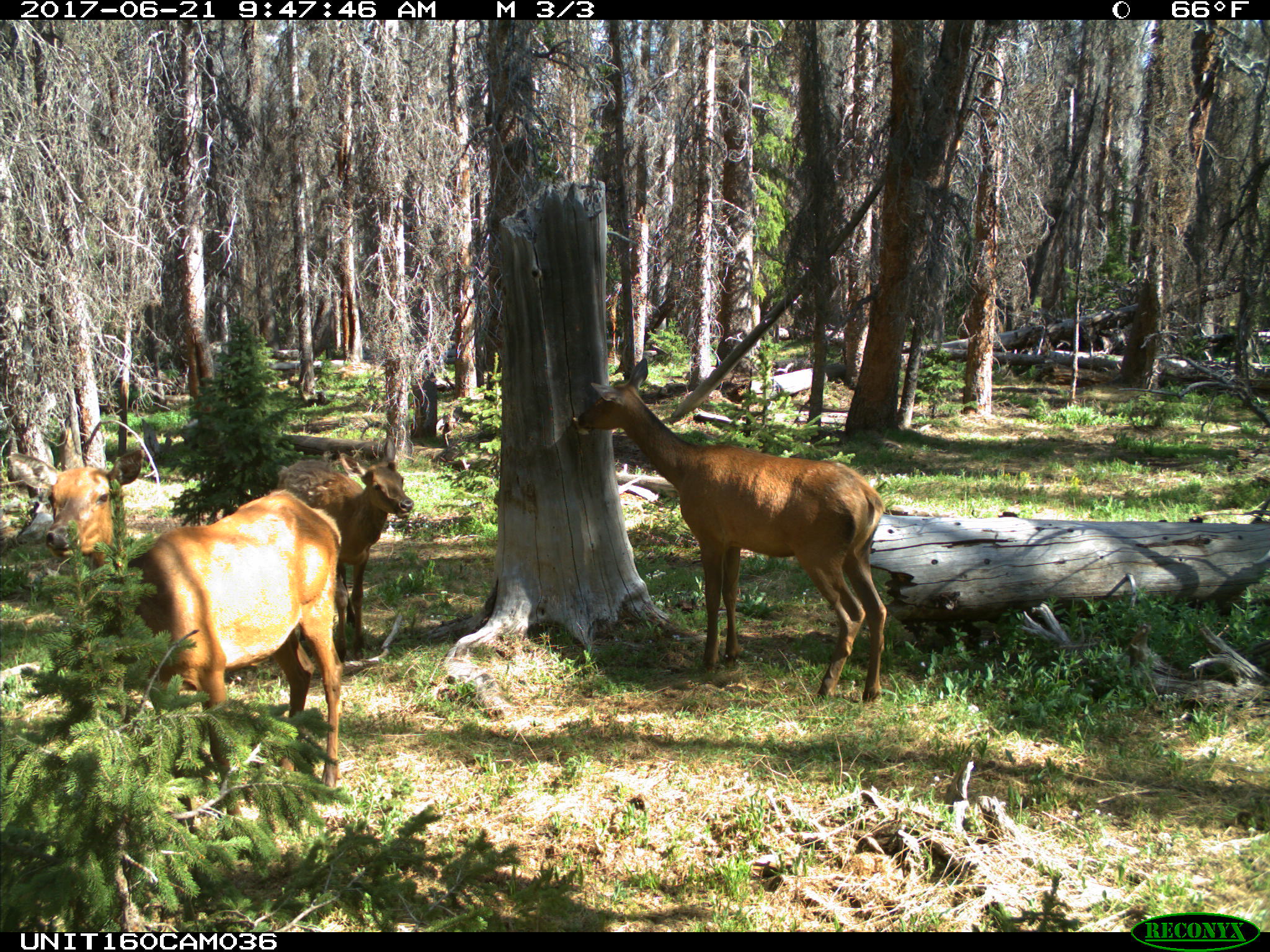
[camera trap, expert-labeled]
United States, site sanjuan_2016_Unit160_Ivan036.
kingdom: Animalia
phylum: Chordata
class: Mammalia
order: Artiodactyla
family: Cervidae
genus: Cervus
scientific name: Cervus elaphus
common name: red deer